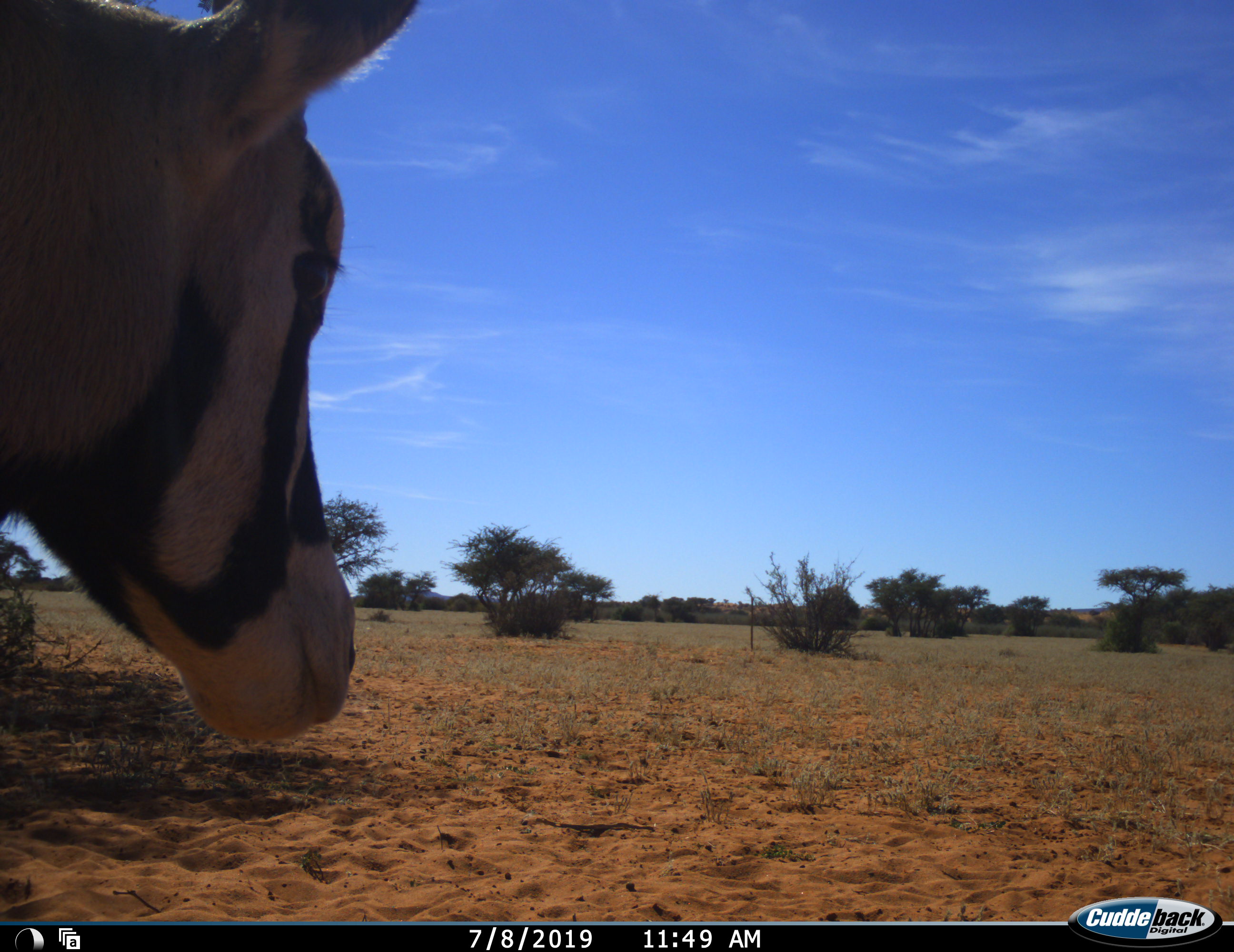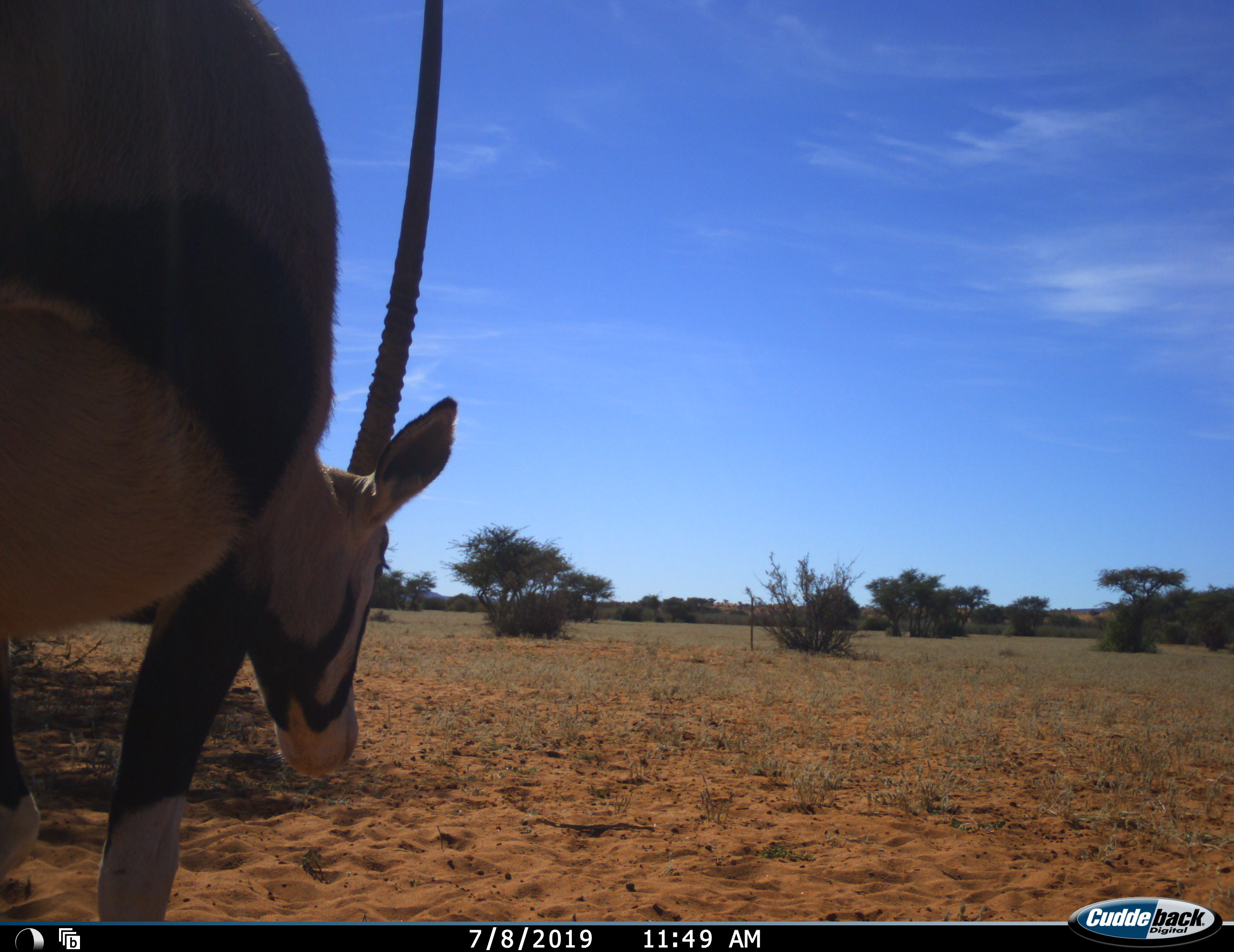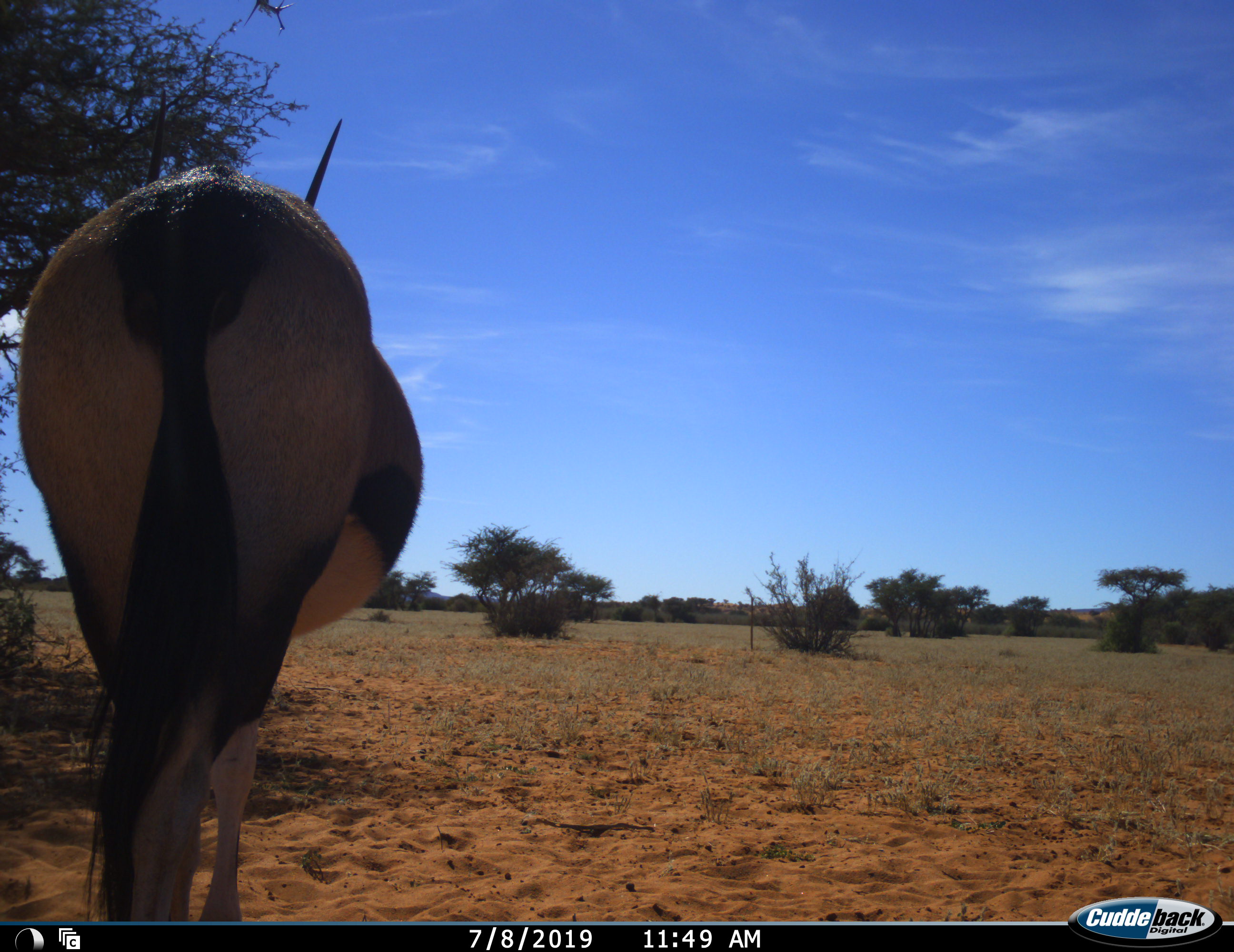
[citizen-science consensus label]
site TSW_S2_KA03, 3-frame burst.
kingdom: Animalia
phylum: Chordata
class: Mammalia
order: Artiodactyla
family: Bovidae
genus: Oryx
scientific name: Oryx gazella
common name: gemsbok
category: oryx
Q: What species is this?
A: Oryx (gemsbok) (Oryx gazella).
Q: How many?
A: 1.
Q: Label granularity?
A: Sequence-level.